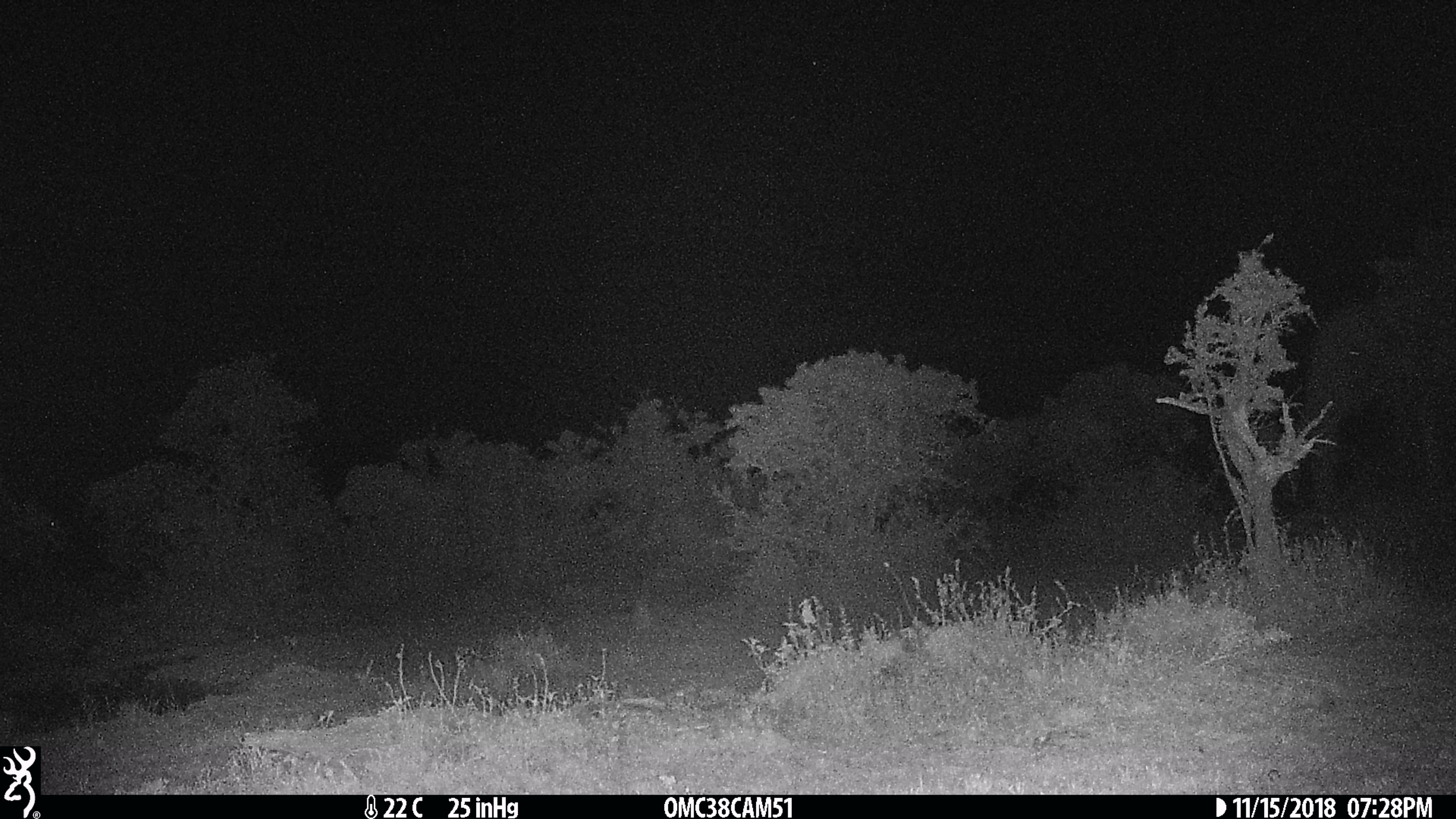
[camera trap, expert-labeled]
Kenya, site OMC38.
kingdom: Animalia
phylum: Chordata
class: Mammalia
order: Proboscidea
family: Elephantidae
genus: Loxodonta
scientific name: Loxodonta africana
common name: elephant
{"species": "elephant (Loxodonta africana)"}